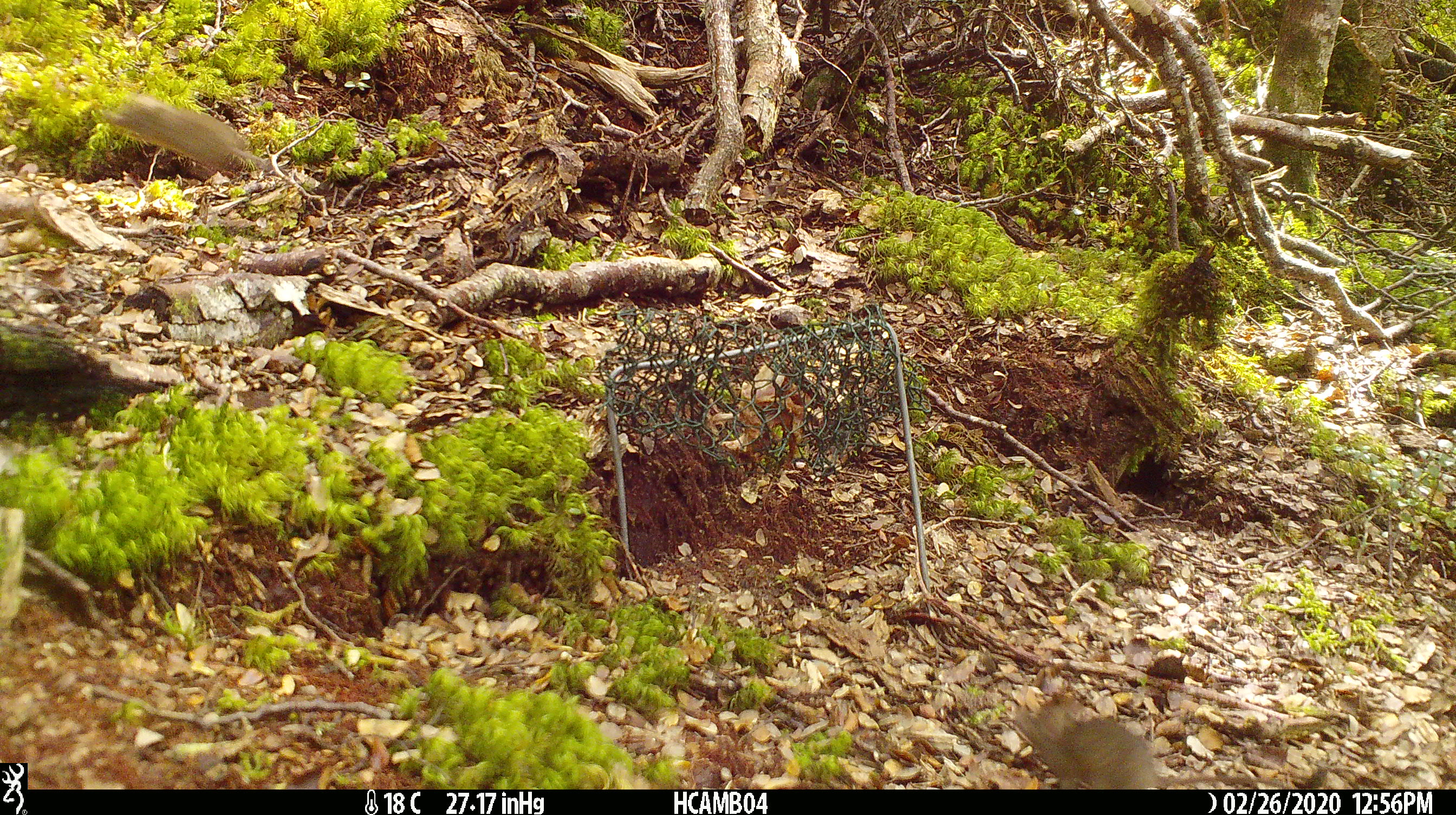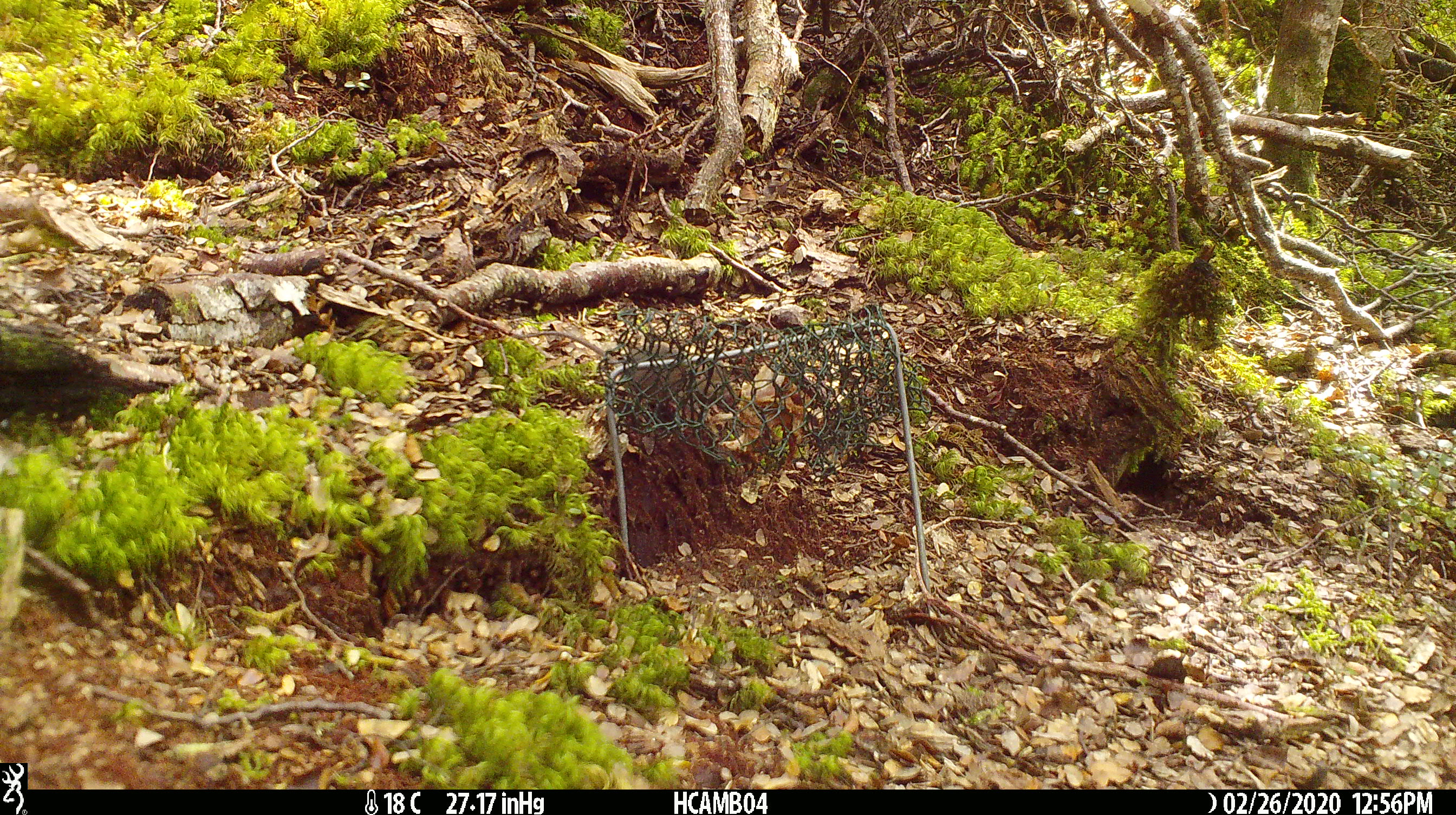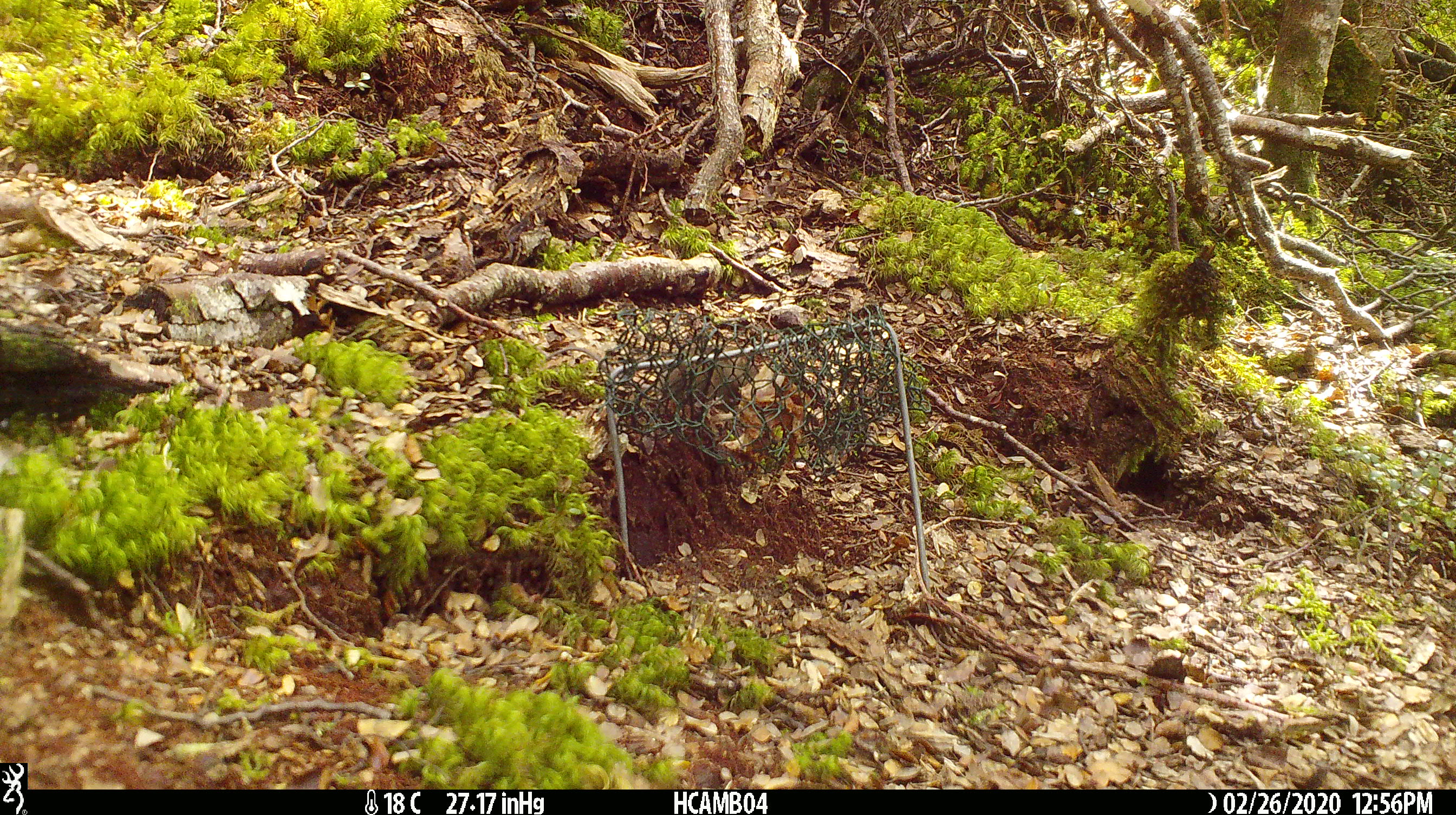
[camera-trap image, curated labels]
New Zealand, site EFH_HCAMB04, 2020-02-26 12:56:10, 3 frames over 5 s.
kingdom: Animalia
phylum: Chordata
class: Mammalia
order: Rodentia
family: Muridae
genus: Mus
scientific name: Mus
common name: mouse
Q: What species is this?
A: Mouse (Mus).